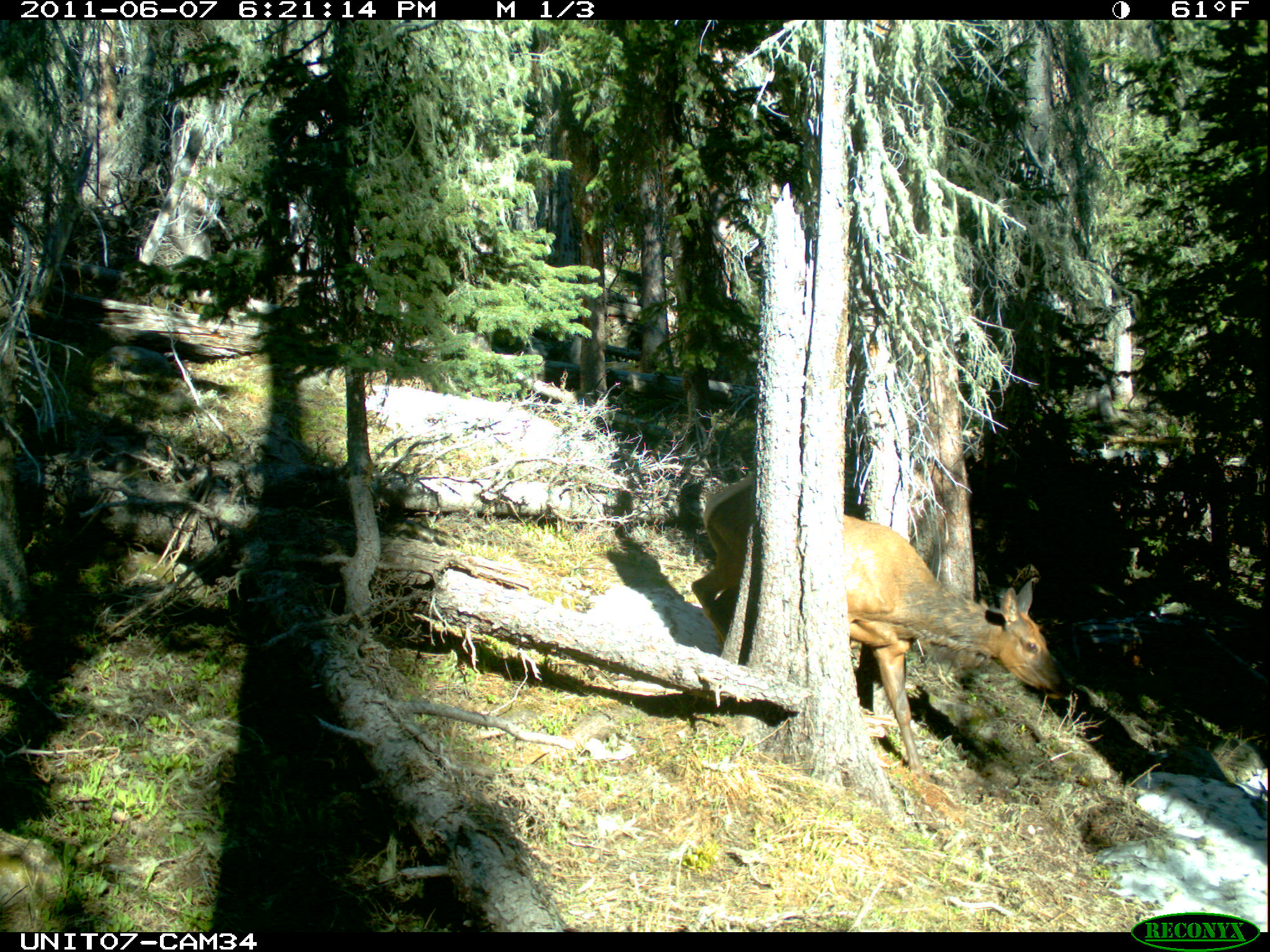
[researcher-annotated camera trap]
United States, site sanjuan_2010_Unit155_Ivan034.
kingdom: Animalia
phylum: Chordata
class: Mammalia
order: Artiodactyla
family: Cervidae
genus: Cervus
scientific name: Cervus elaphus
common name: red deer